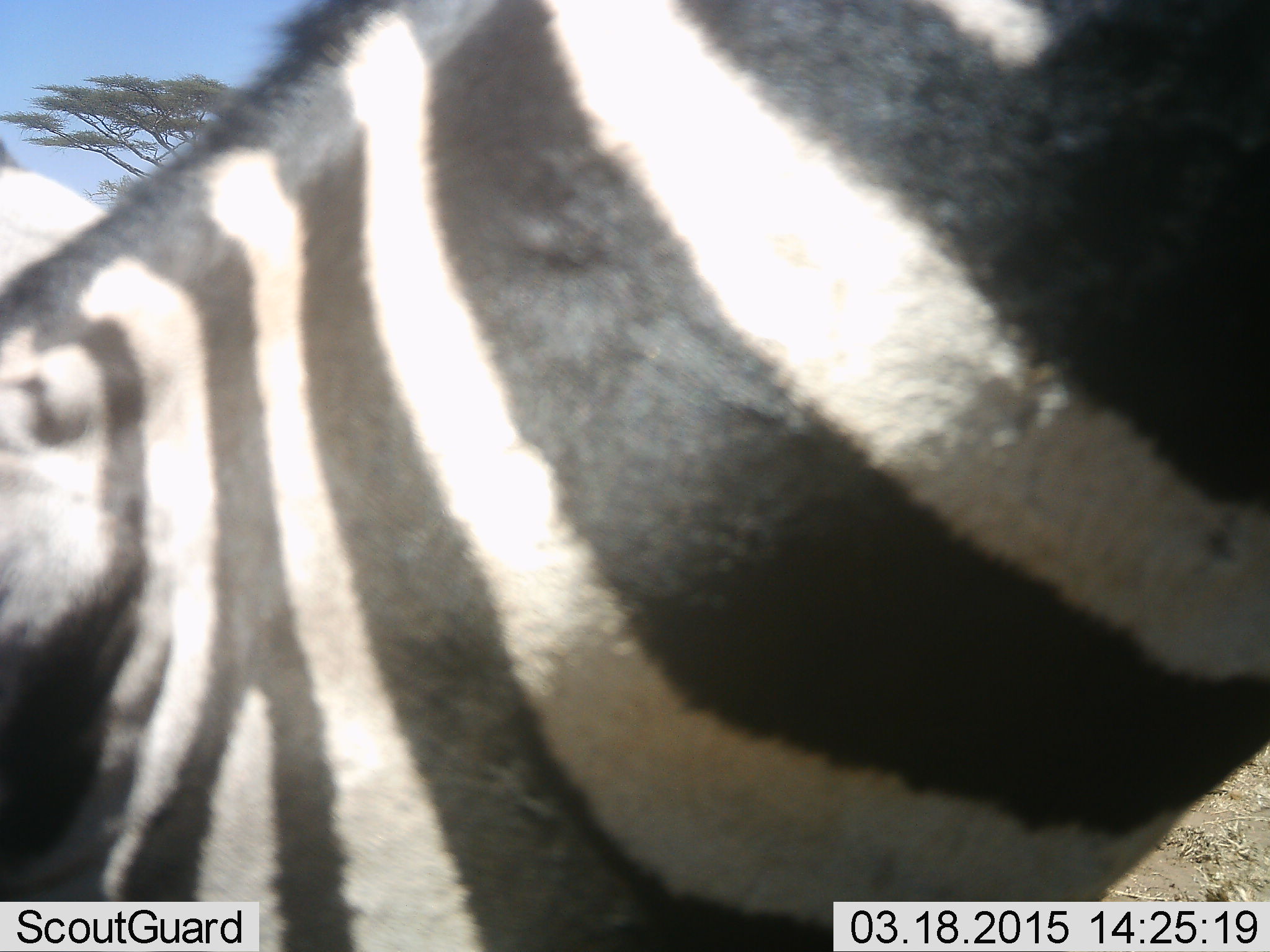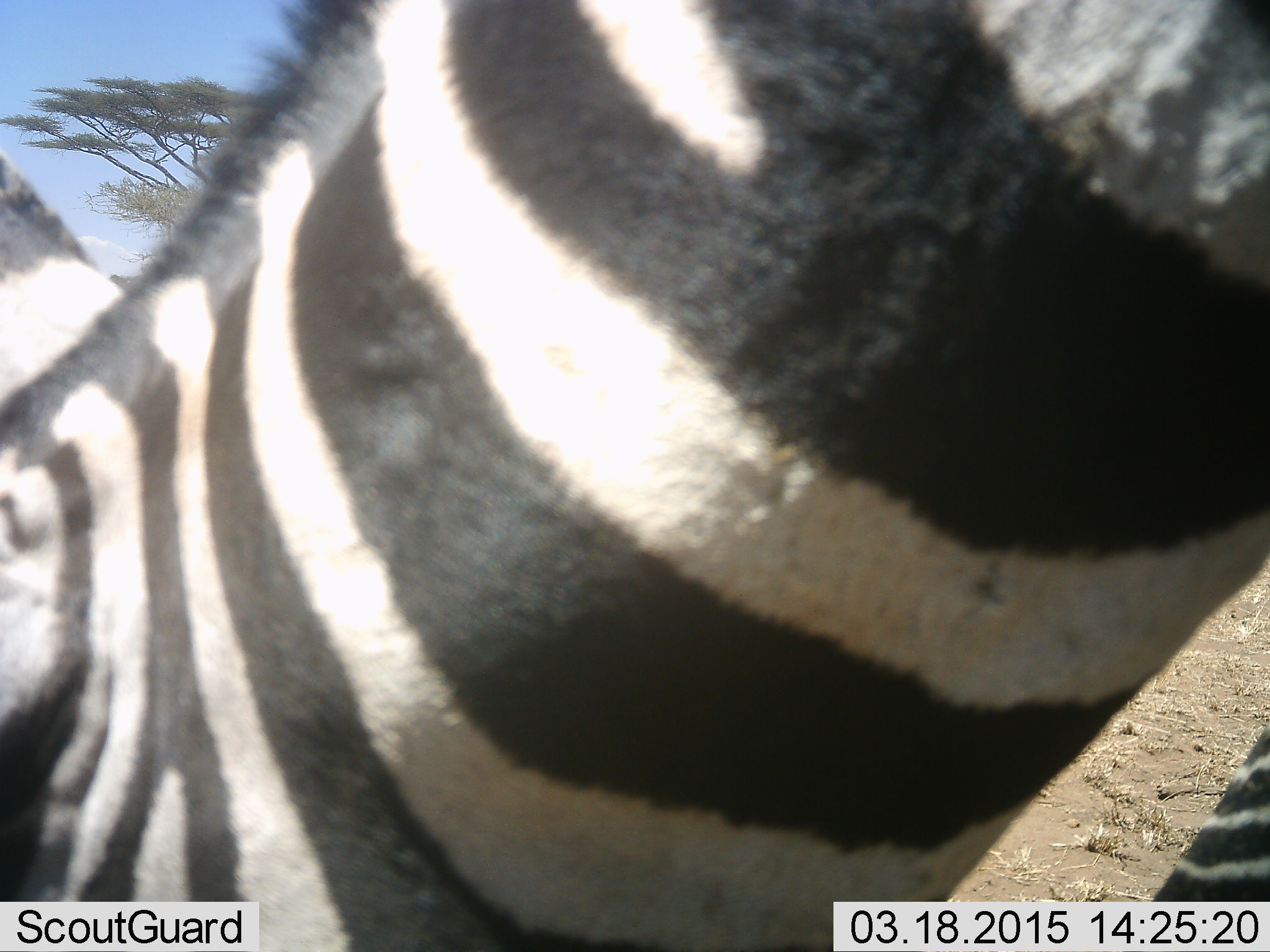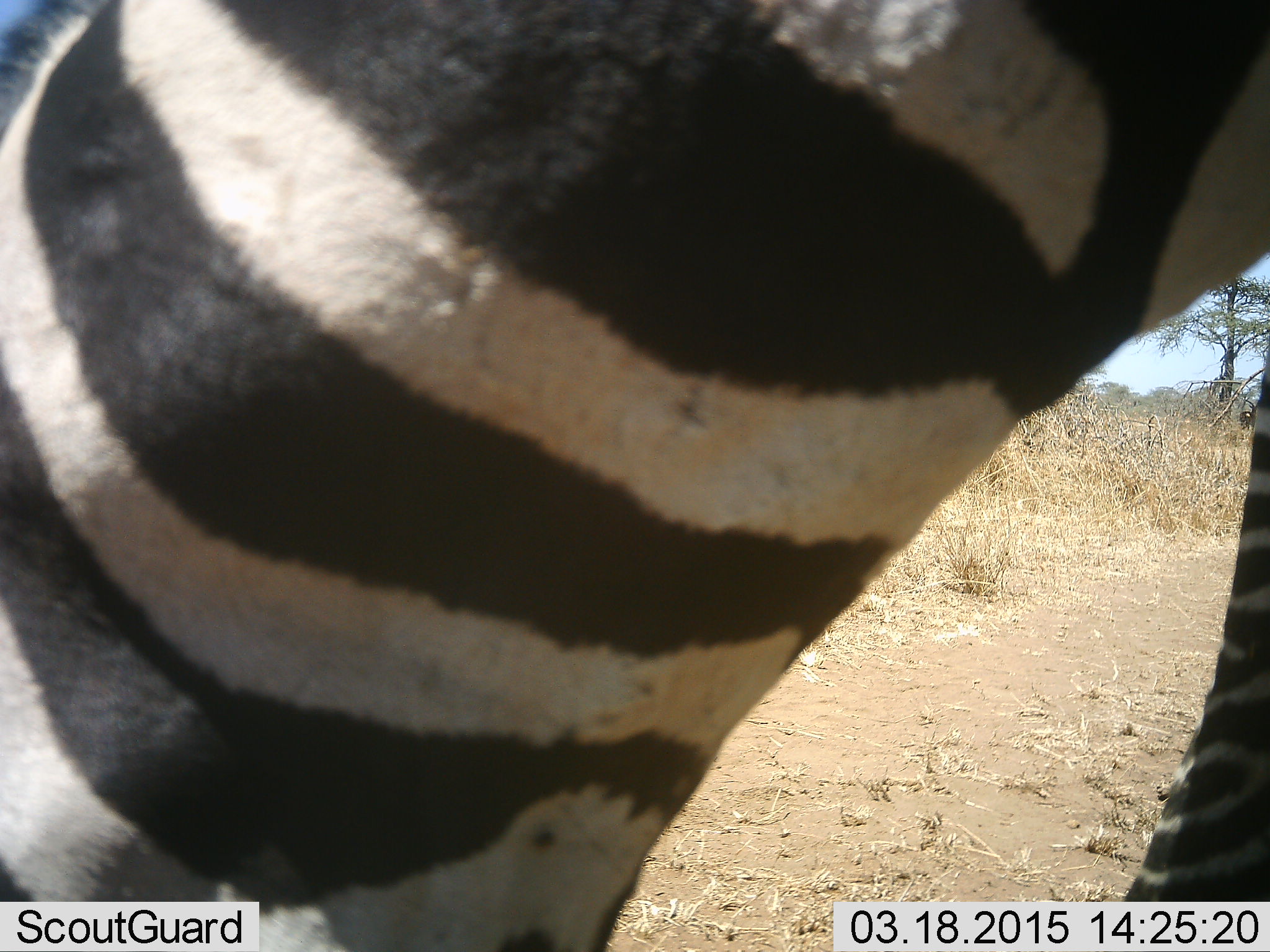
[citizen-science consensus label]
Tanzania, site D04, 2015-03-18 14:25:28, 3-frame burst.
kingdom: Animalia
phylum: Chordata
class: Mammalia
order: Perissodactyla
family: Equidae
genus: Equus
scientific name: Equus quagga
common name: plains zebra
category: zebra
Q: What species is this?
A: Zebra (plains zebra) (Equus quagga).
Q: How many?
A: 2.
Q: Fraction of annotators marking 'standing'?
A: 80%.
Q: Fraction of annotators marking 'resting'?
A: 0%.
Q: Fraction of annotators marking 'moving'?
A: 20%.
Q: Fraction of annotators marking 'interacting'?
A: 10%.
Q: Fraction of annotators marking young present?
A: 0%.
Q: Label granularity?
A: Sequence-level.